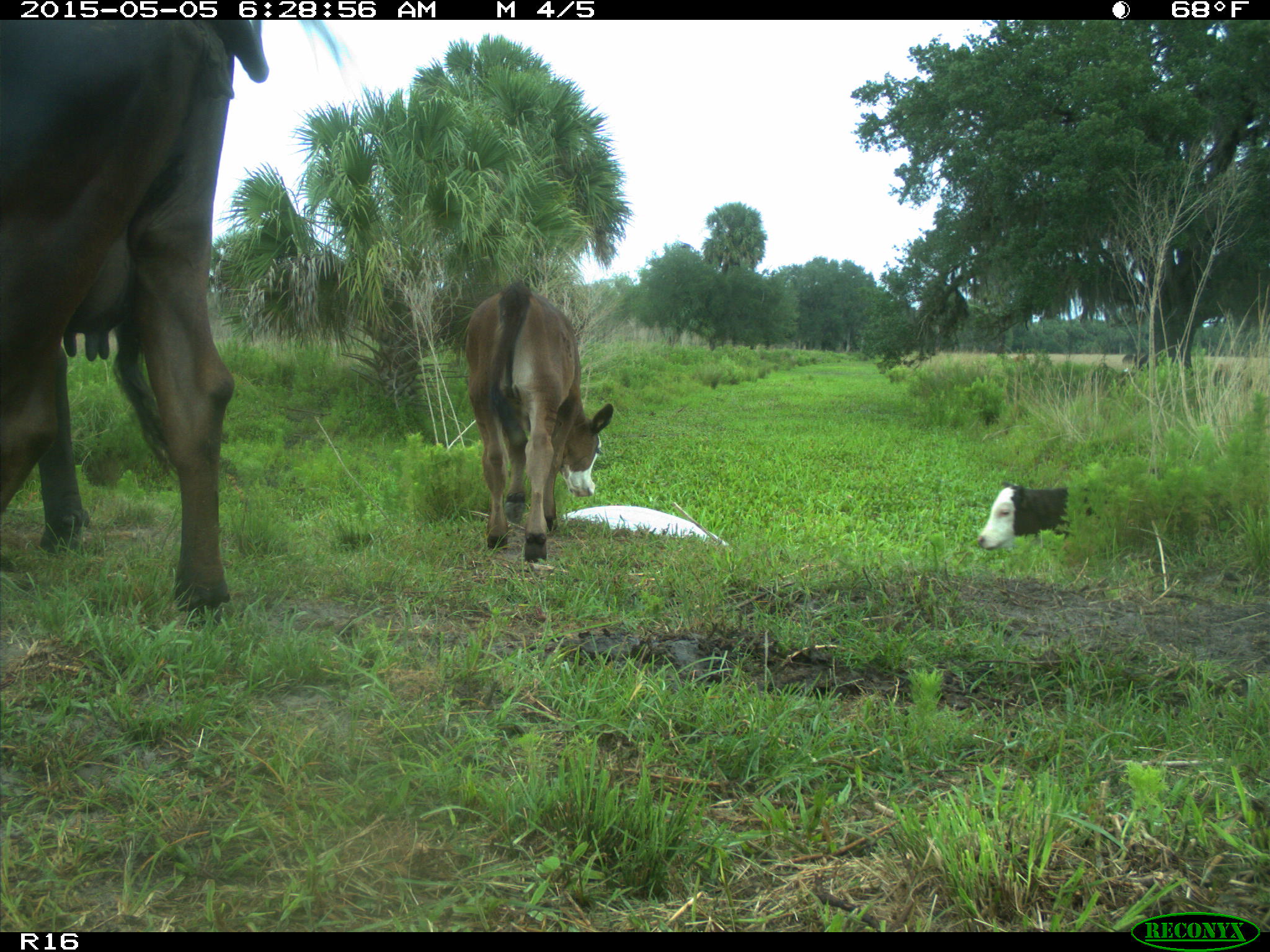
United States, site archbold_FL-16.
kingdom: Animalia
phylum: Chordata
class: Mammalia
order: Artiodactyla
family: Bovidae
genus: Bos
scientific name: Bos taurus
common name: domestic cow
Bos taurus (domestic cow).